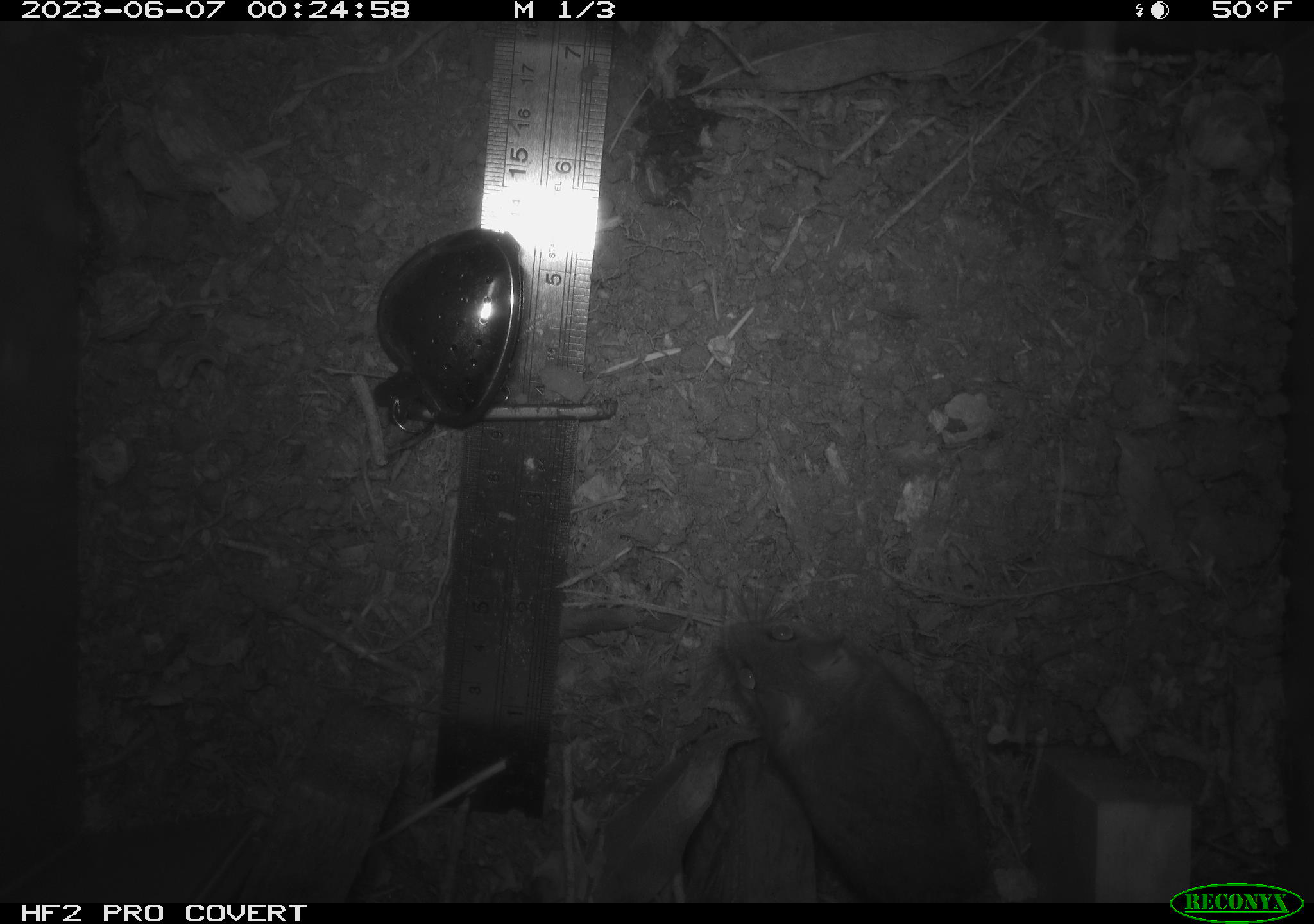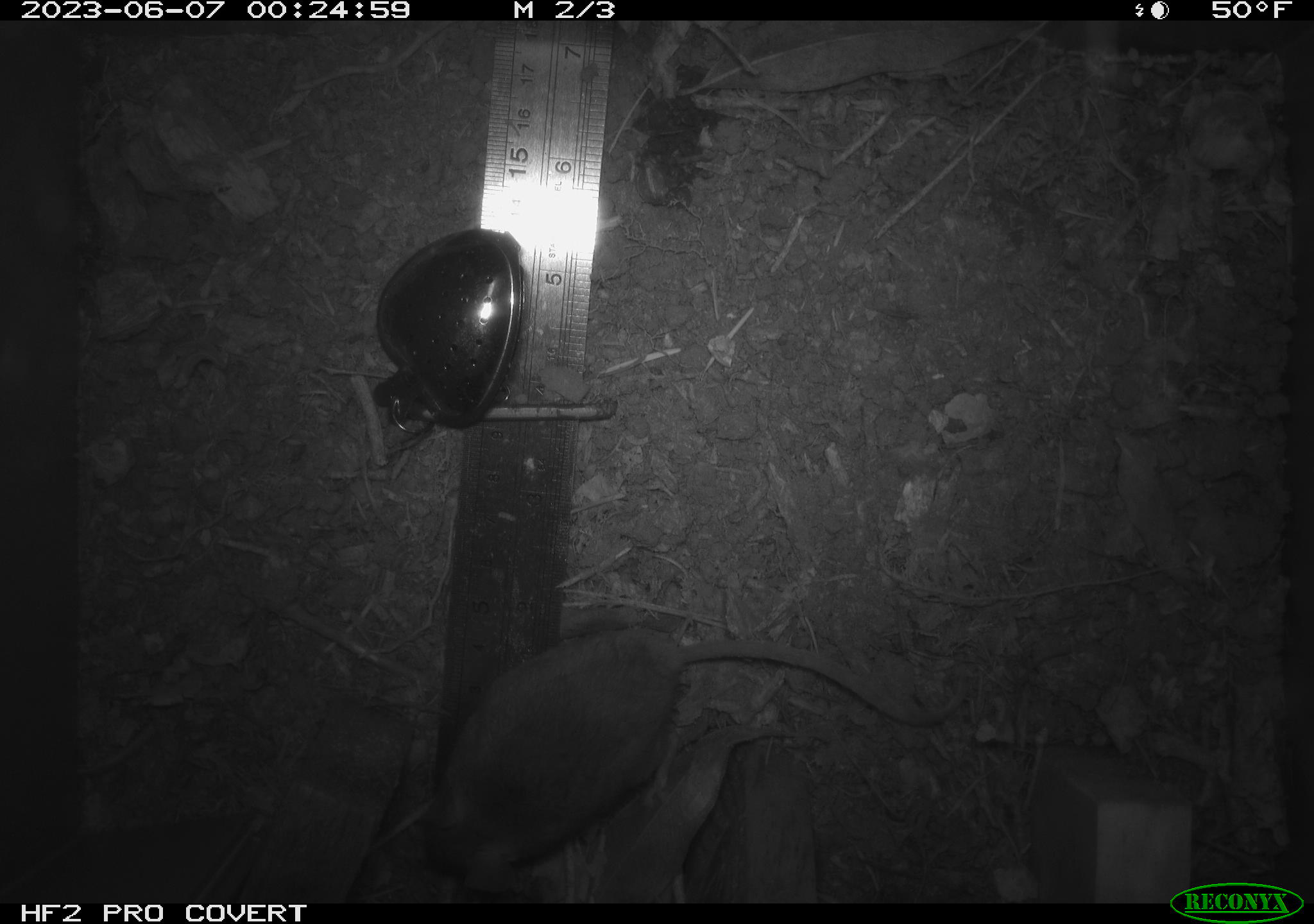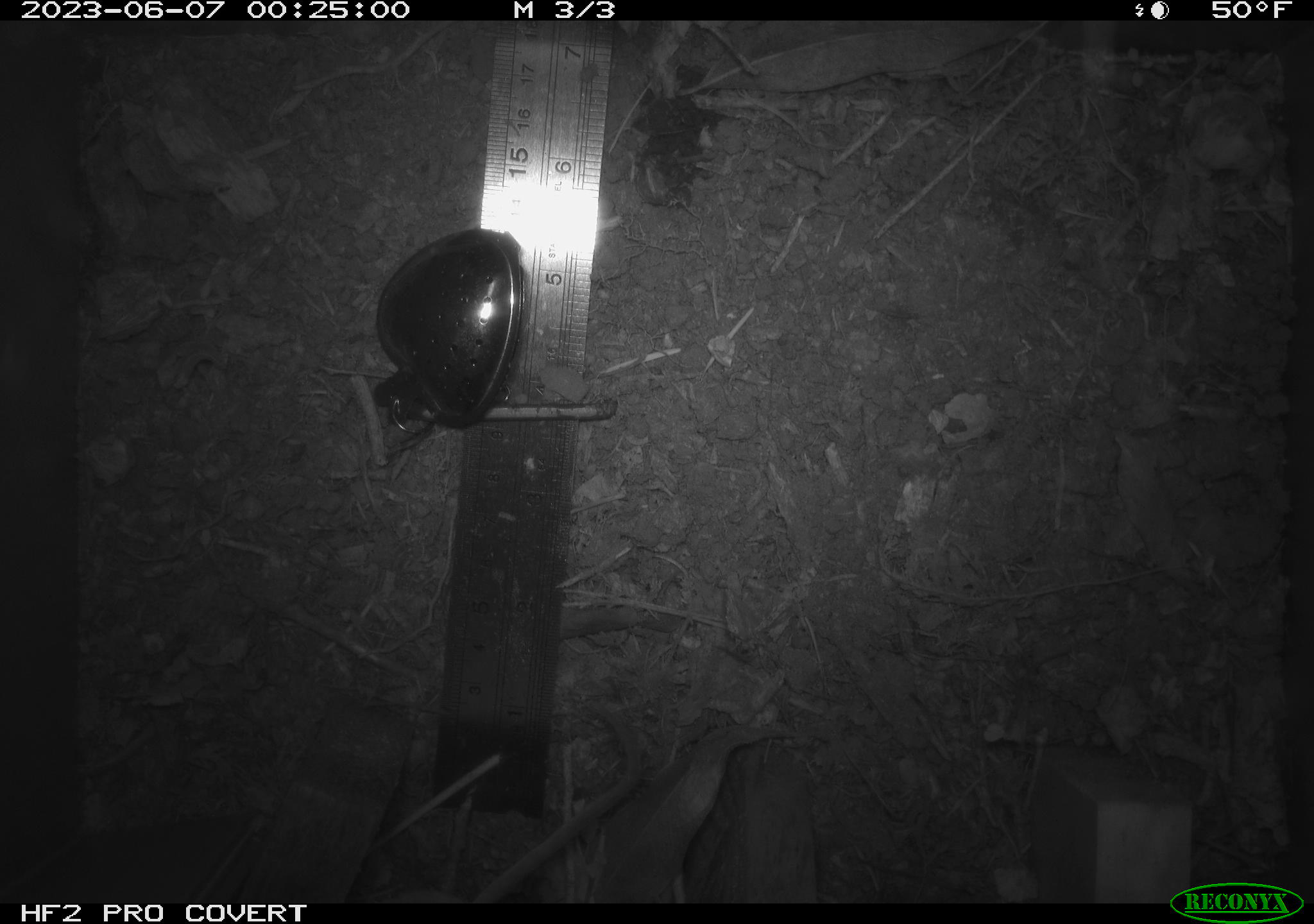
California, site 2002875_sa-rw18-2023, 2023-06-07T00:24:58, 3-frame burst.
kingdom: Animalia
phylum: Chordata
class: Mammalia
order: Rodentia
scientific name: Rodentia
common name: mouse species